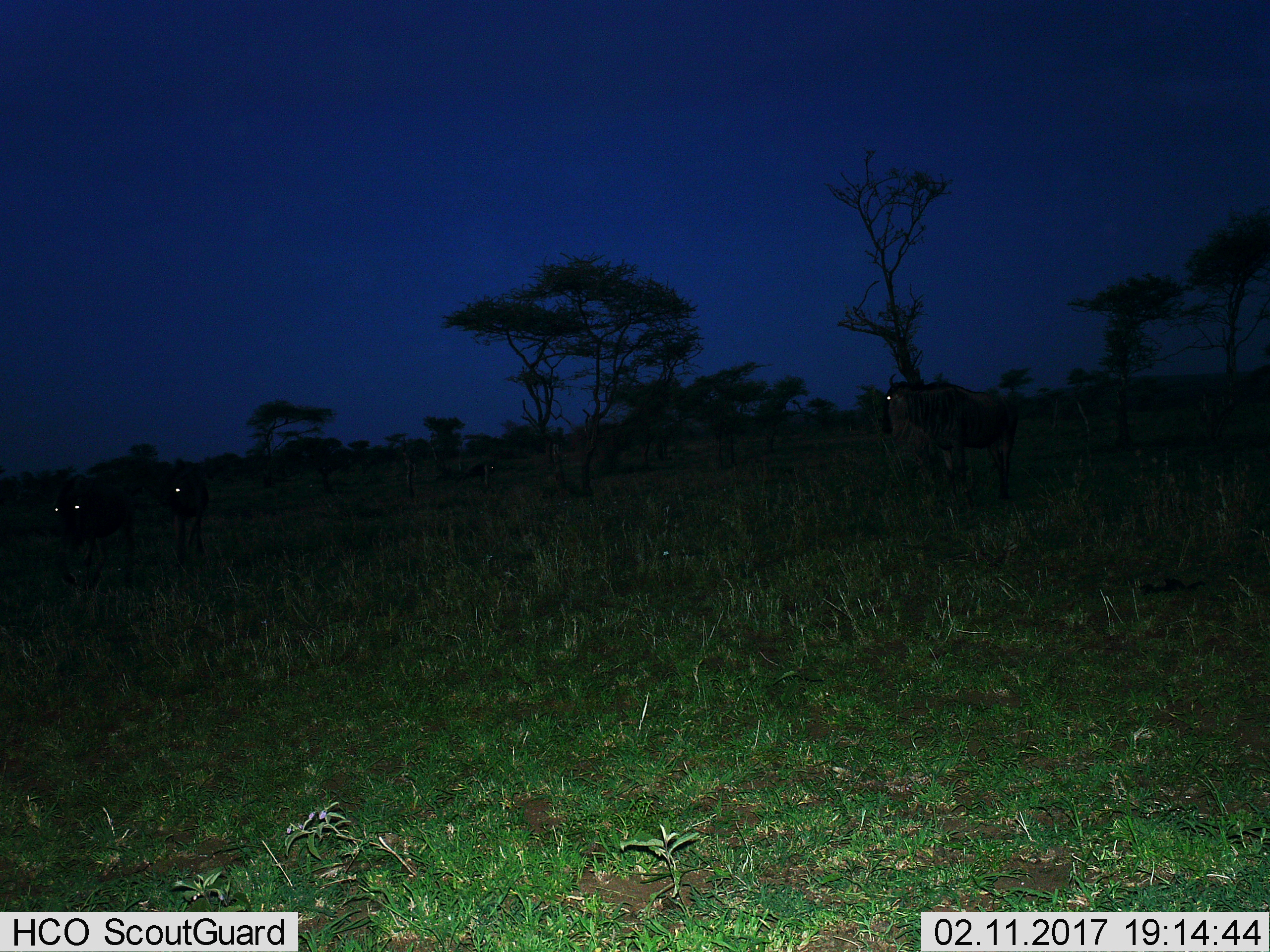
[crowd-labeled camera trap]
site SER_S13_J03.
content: unidentified animal